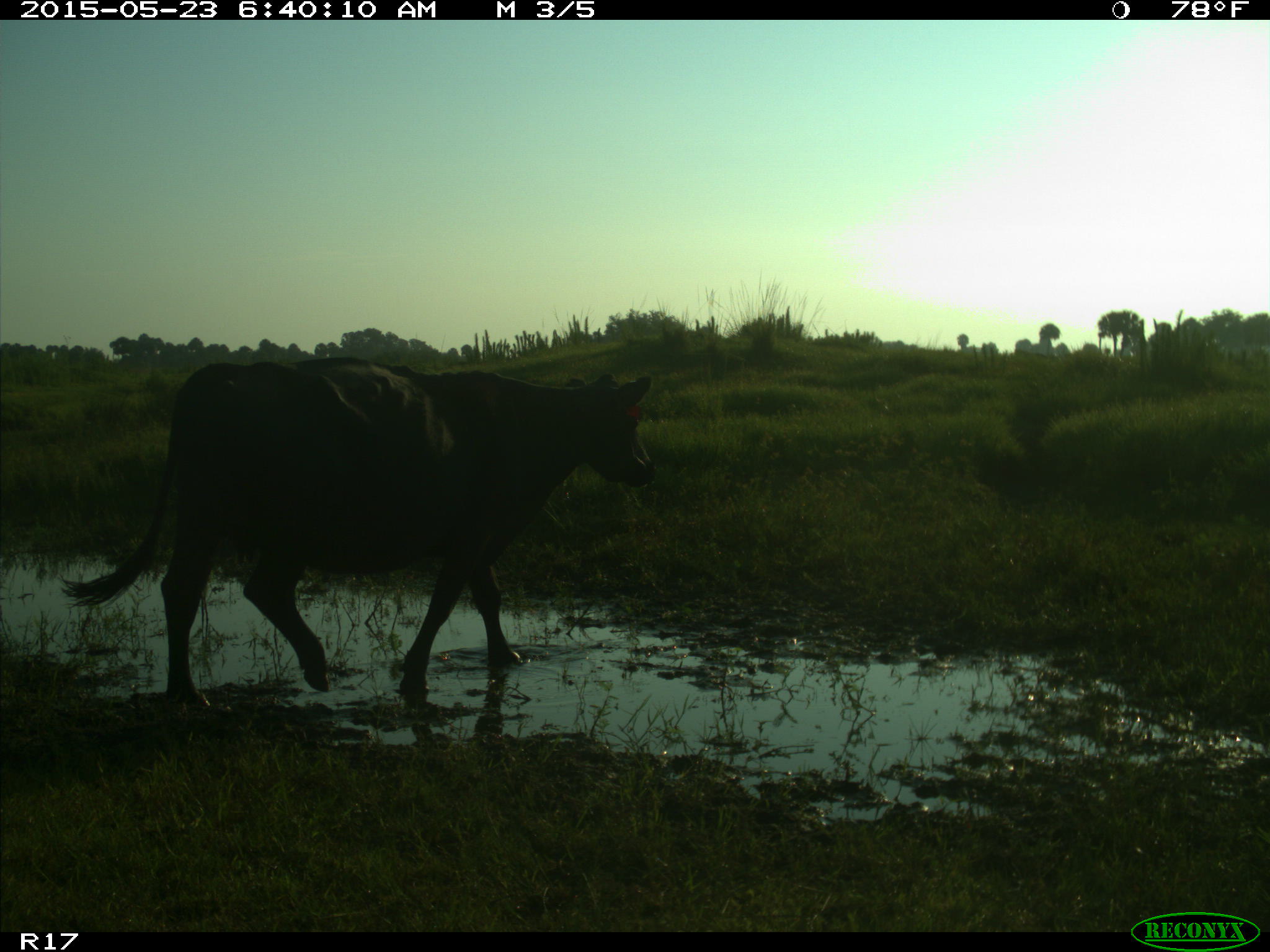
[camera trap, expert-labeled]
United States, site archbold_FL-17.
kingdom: Animalia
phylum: Chordata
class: Mammalia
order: Artiodactyla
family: Bovidae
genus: Bos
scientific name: Bos taurus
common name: domestic cow